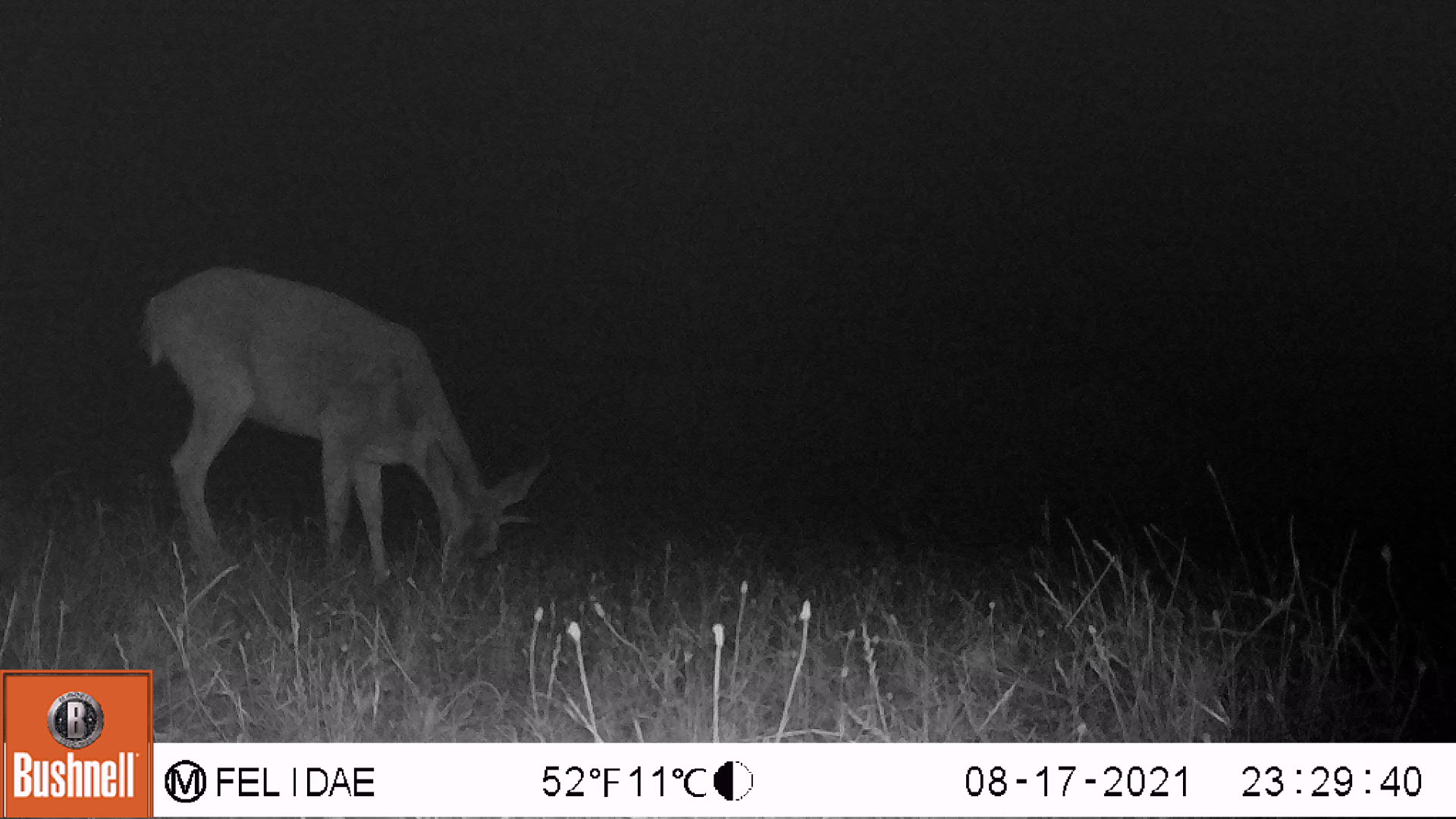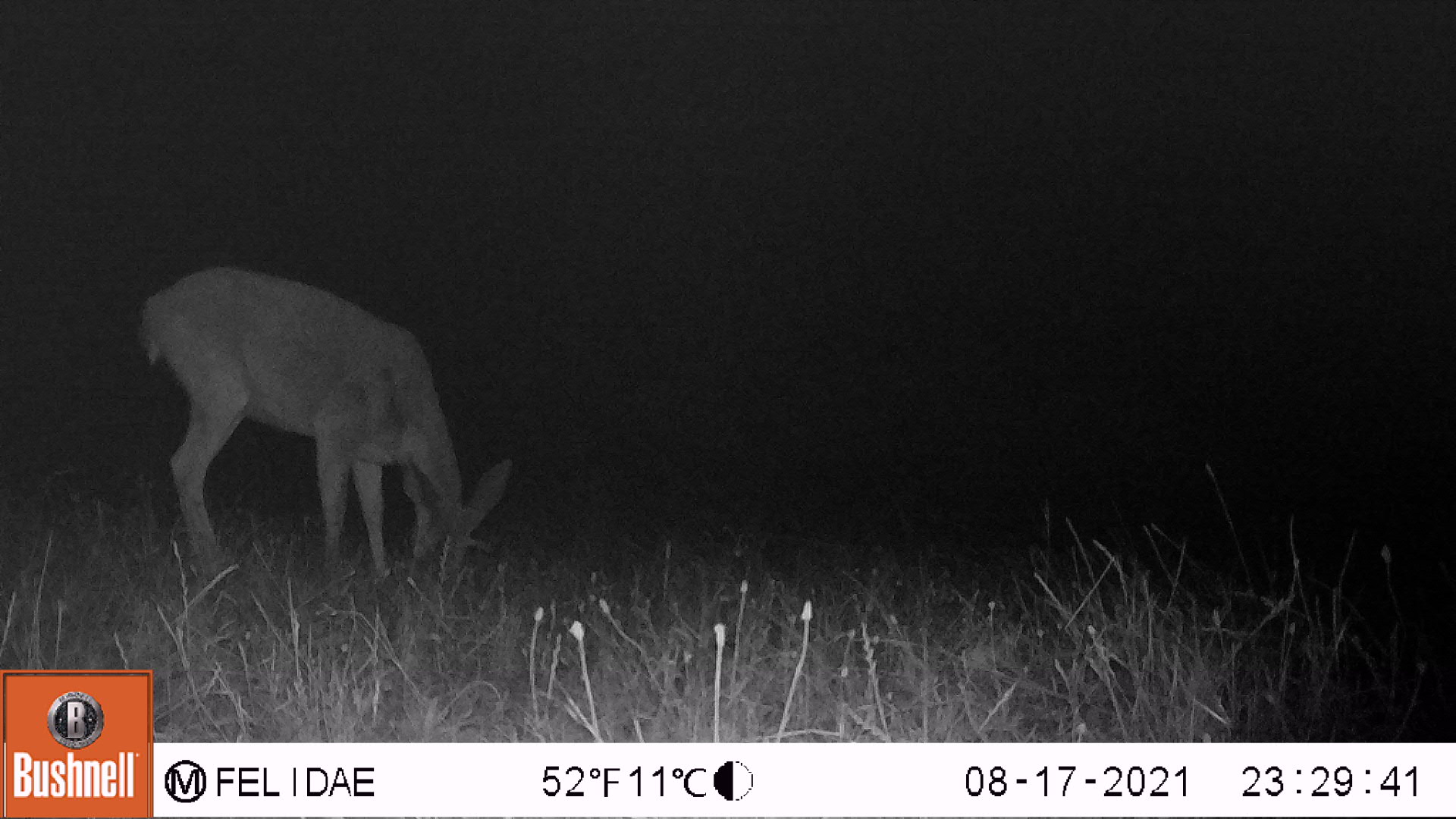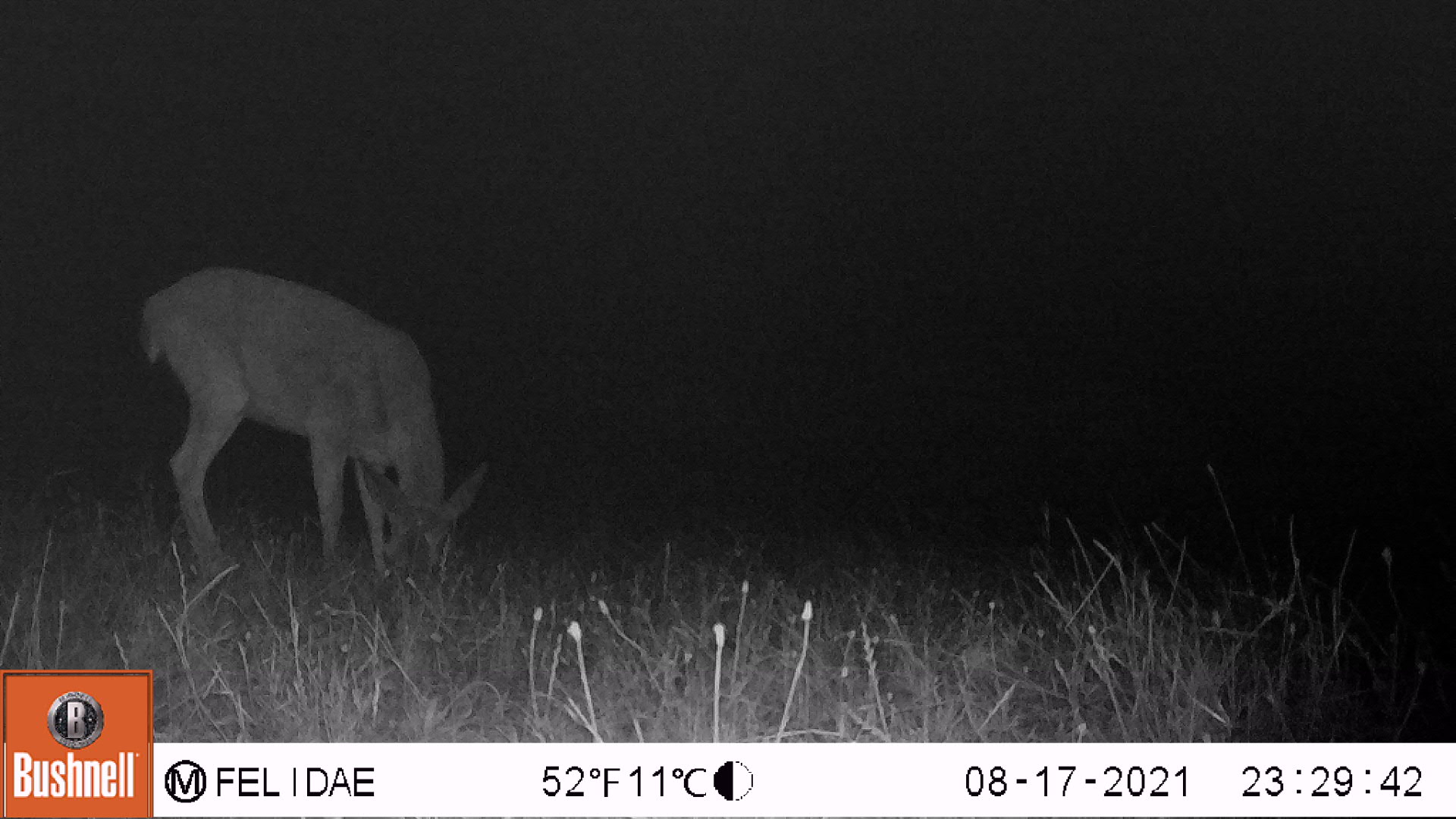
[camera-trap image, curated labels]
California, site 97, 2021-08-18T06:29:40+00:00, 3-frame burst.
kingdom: Animalia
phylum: Chordata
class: Mammalia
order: Artiodactyla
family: Cervidae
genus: Odocoileus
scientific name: Odocoileus hemionus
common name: mule deer